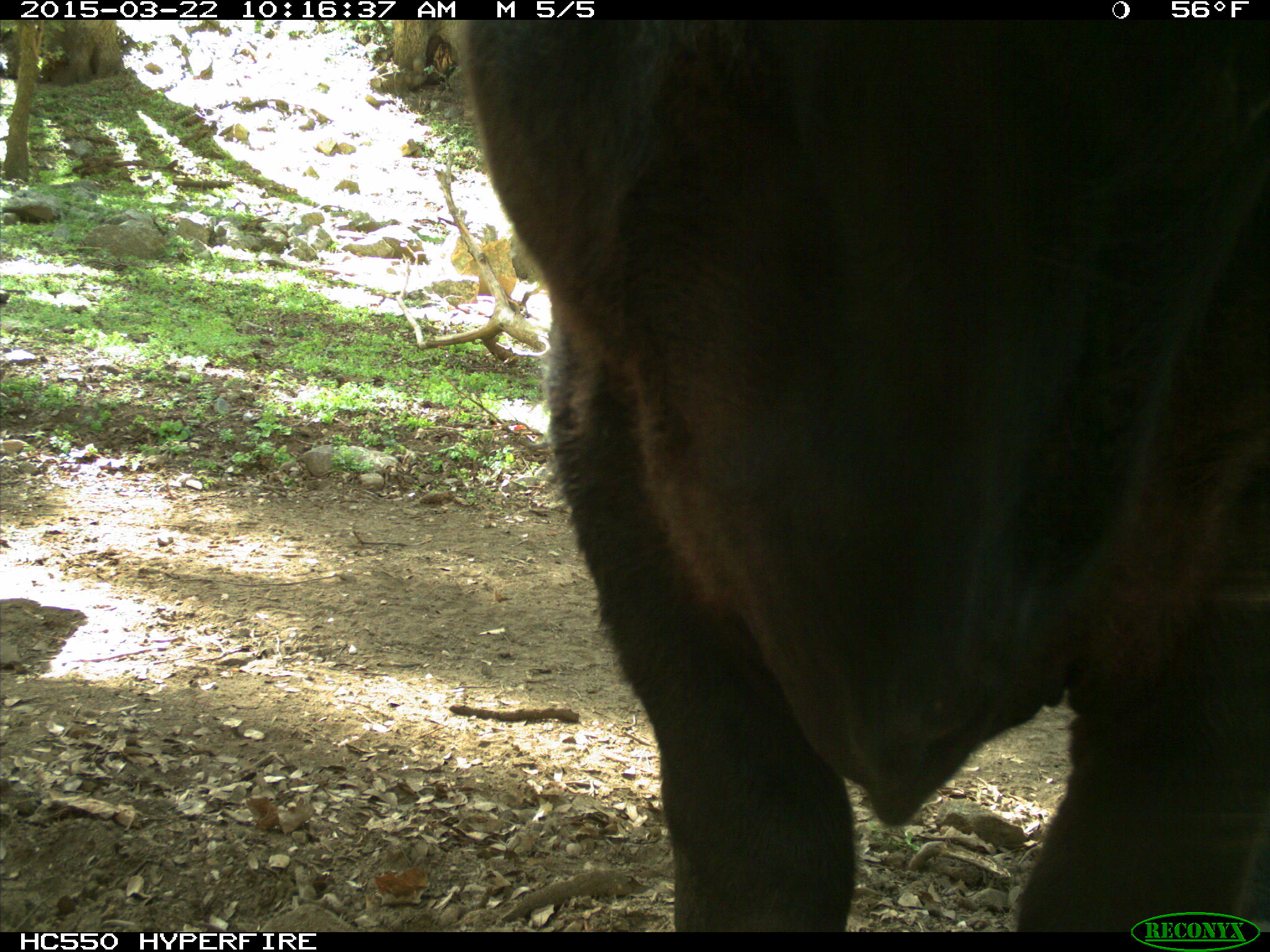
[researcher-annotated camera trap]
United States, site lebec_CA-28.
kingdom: Animalia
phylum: Chordata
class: Mammalia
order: Artiodactyla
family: Bovidae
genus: Bos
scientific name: Bos taurus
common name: domestic cow